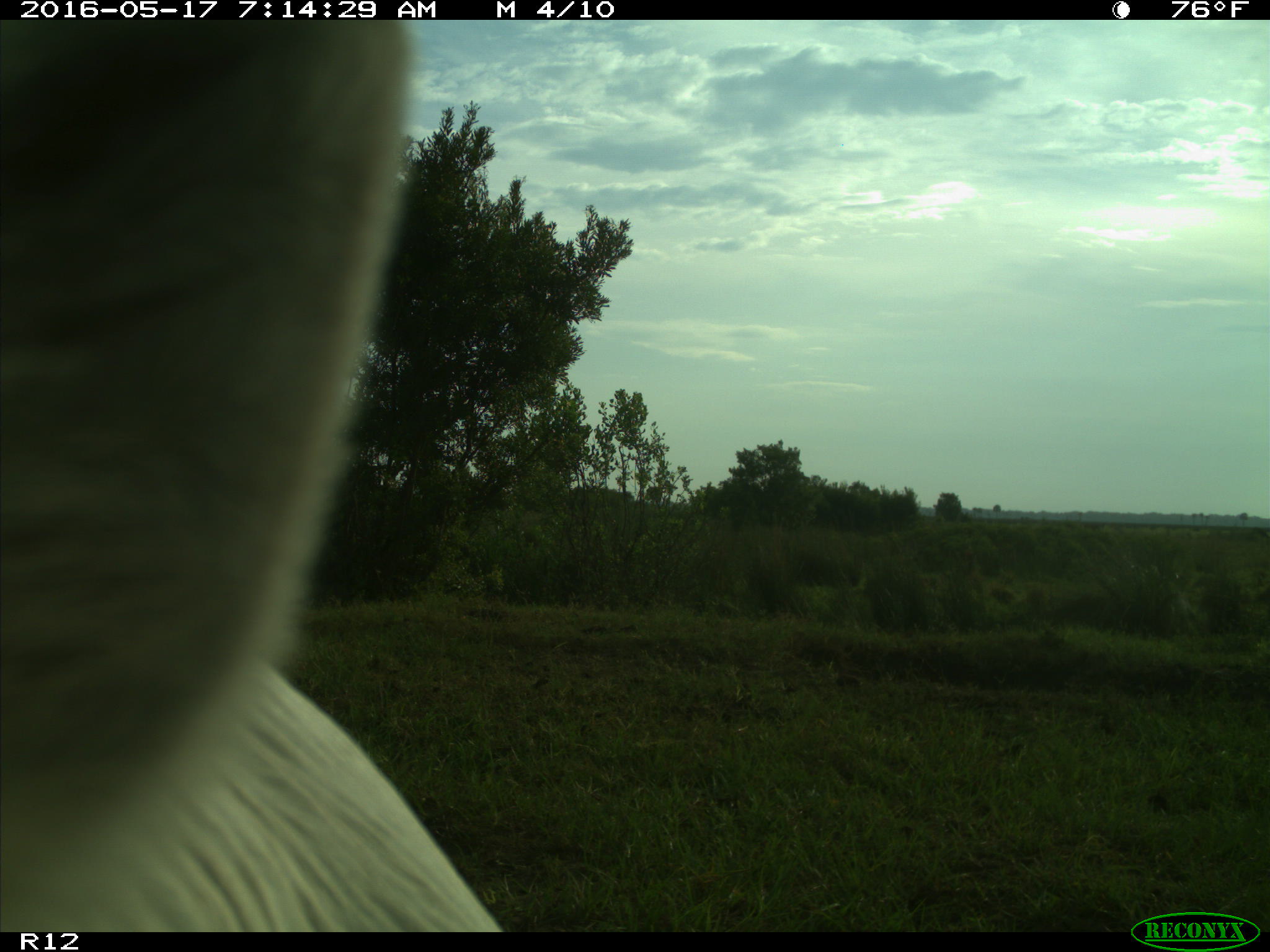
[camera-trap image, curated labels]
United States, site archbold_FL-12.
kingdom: Animalia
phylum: Chordata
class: Mammalia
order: Artiodactyla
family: Bovidae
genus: Bos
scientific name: Bos taurus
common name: domestic cow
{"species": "Bos taurus (domestic cow)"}